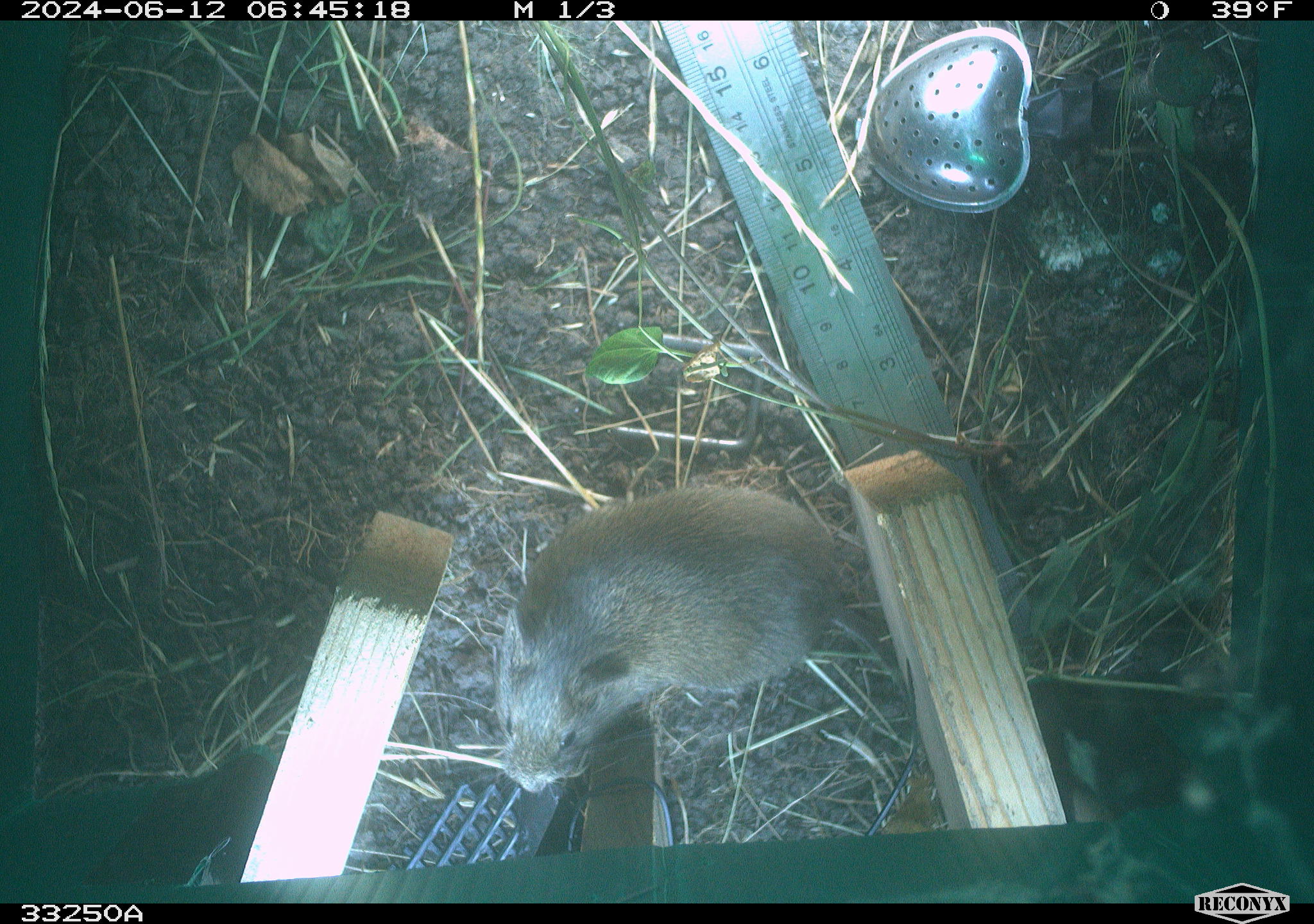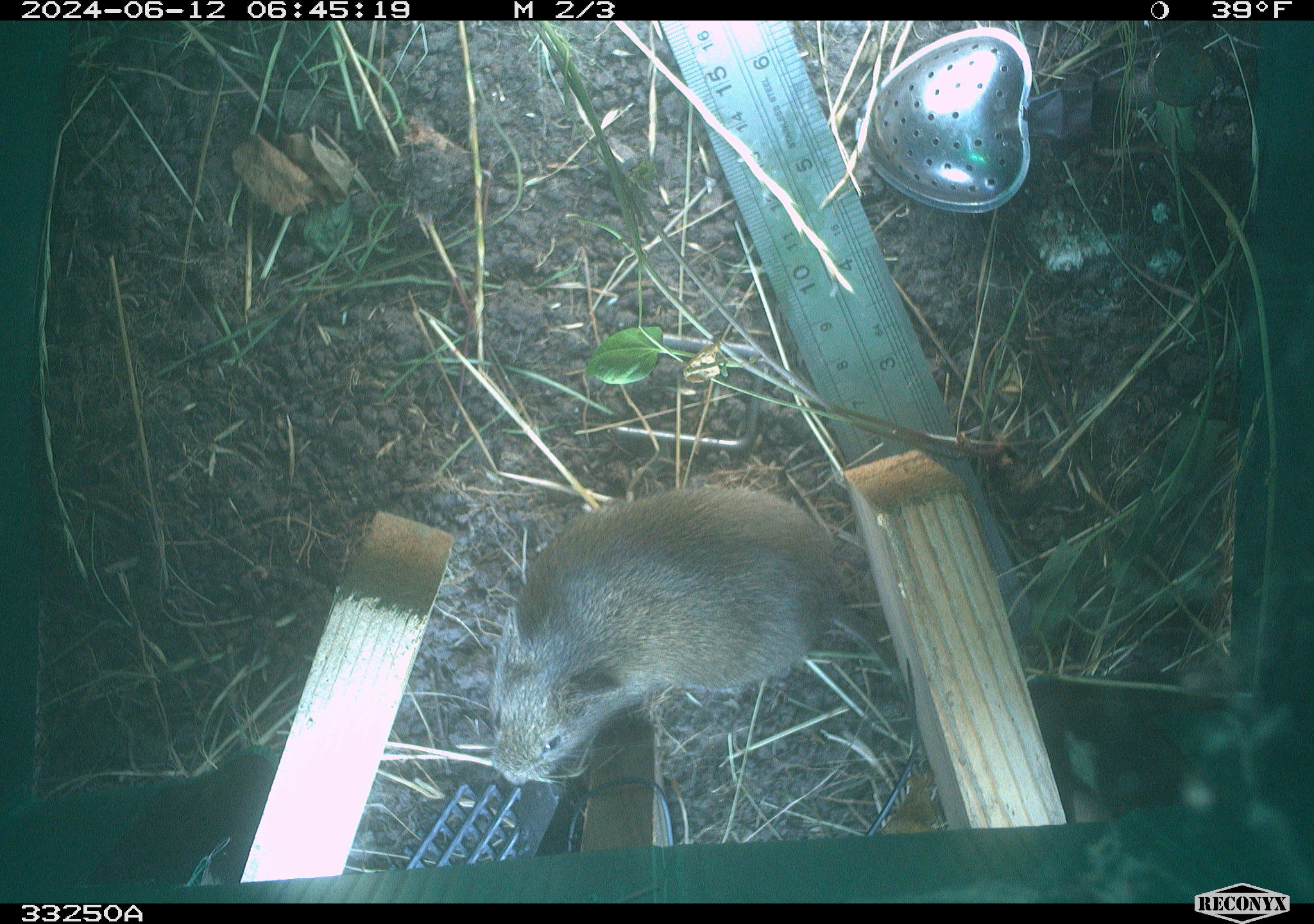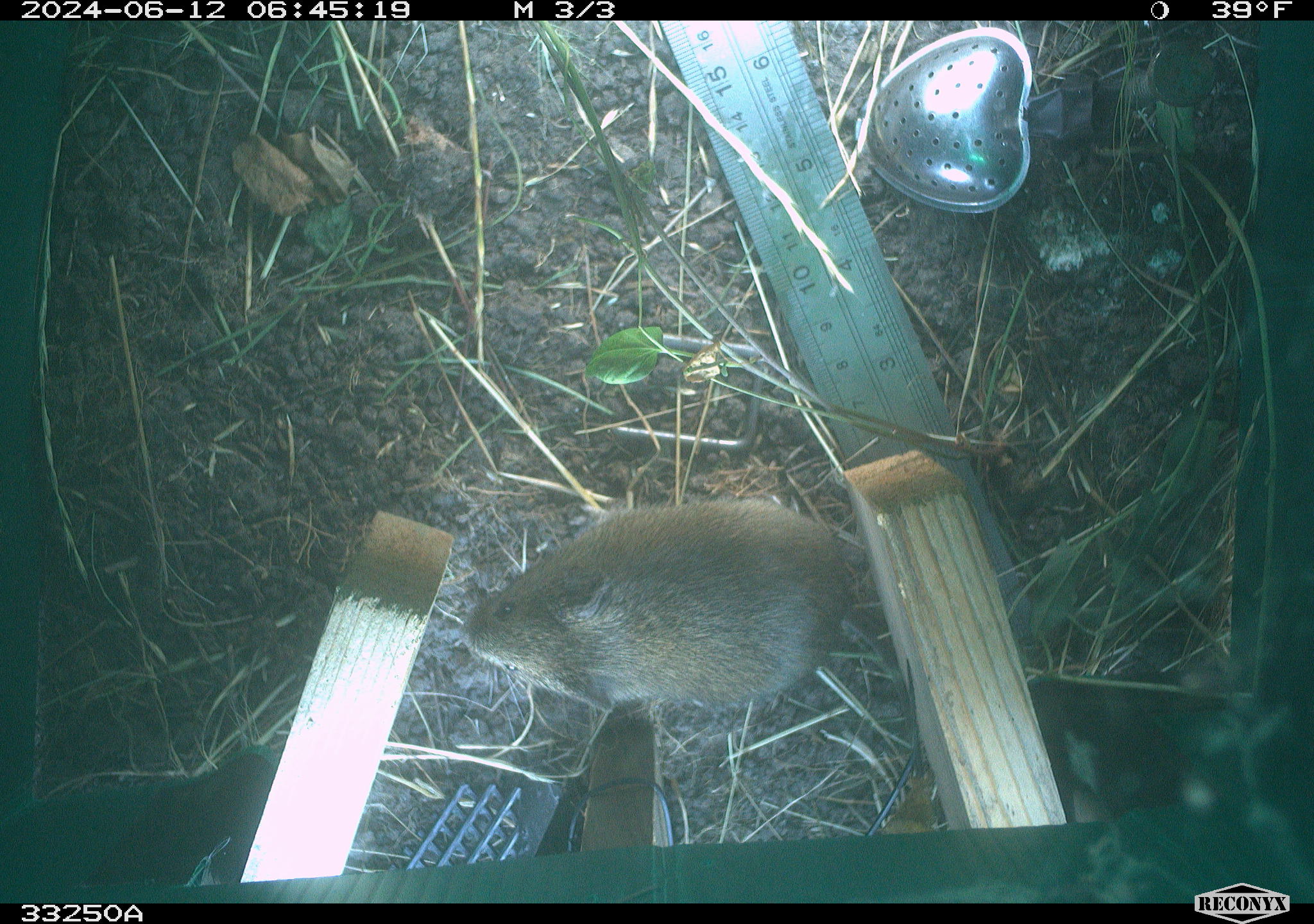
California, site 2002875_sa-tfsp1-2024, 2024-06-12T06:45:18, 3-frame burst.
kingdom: Animalia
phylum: Chordata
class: Mammalia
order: Rodentia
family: Cricetidae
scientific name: Arvicolinae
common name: voles, lemmings, and muskrats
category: arvicolinae subfamily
Arvicolinae subfamily (voles, lemmings, and muskrats) (Arvicolinae).